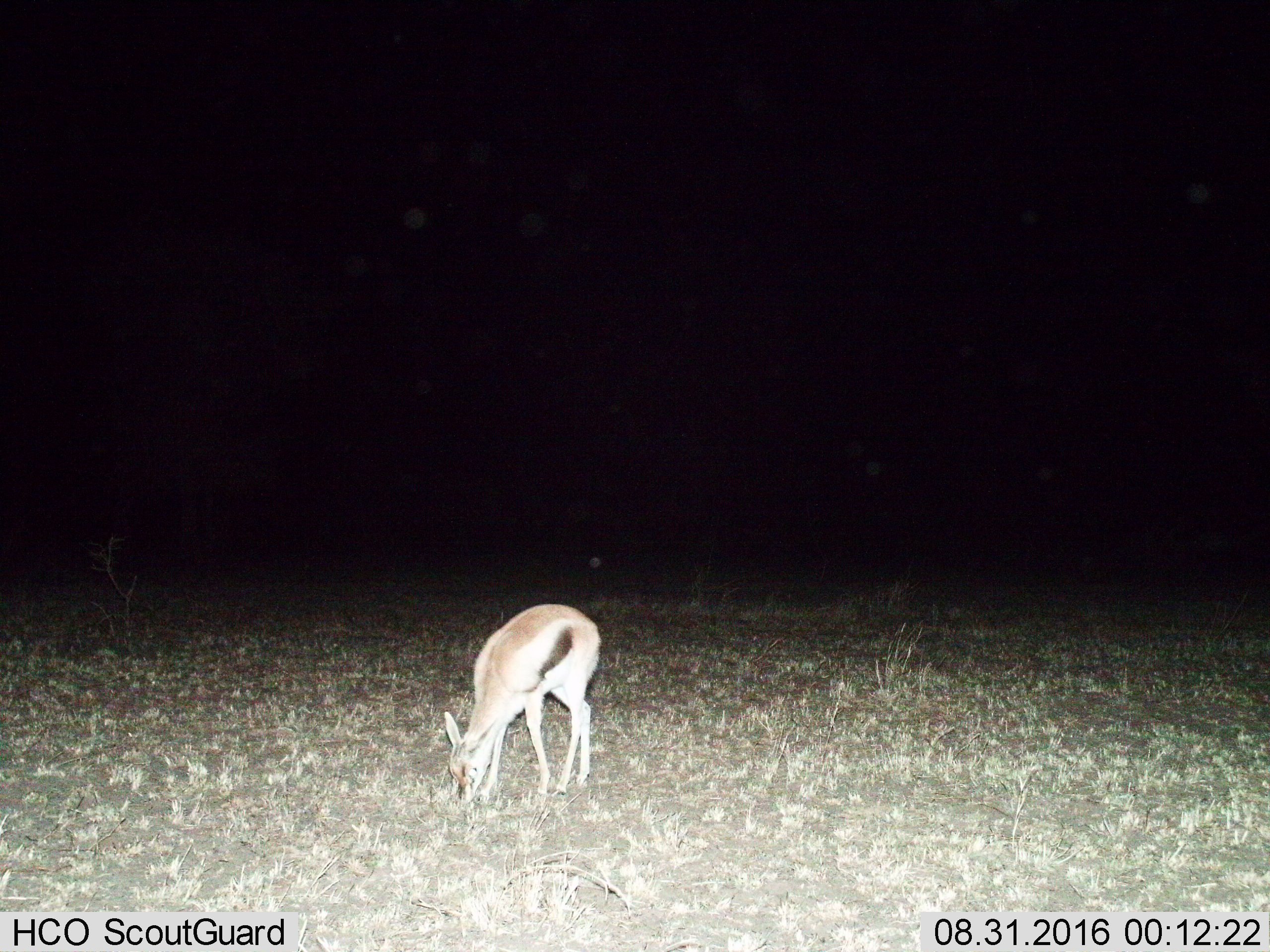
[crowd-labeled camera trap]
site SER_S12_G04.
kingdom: Animalia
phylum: Chordata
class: Mammalia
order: Artiodactyla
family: Bovidae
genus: Eudorcas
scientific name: Eudorcas thomsonii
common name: thomson's gazelle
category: gazellethomsons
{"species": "gazellethomsons (thomson's gazelle) (Eudorcas thomsonii)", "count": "1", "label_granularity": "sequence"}